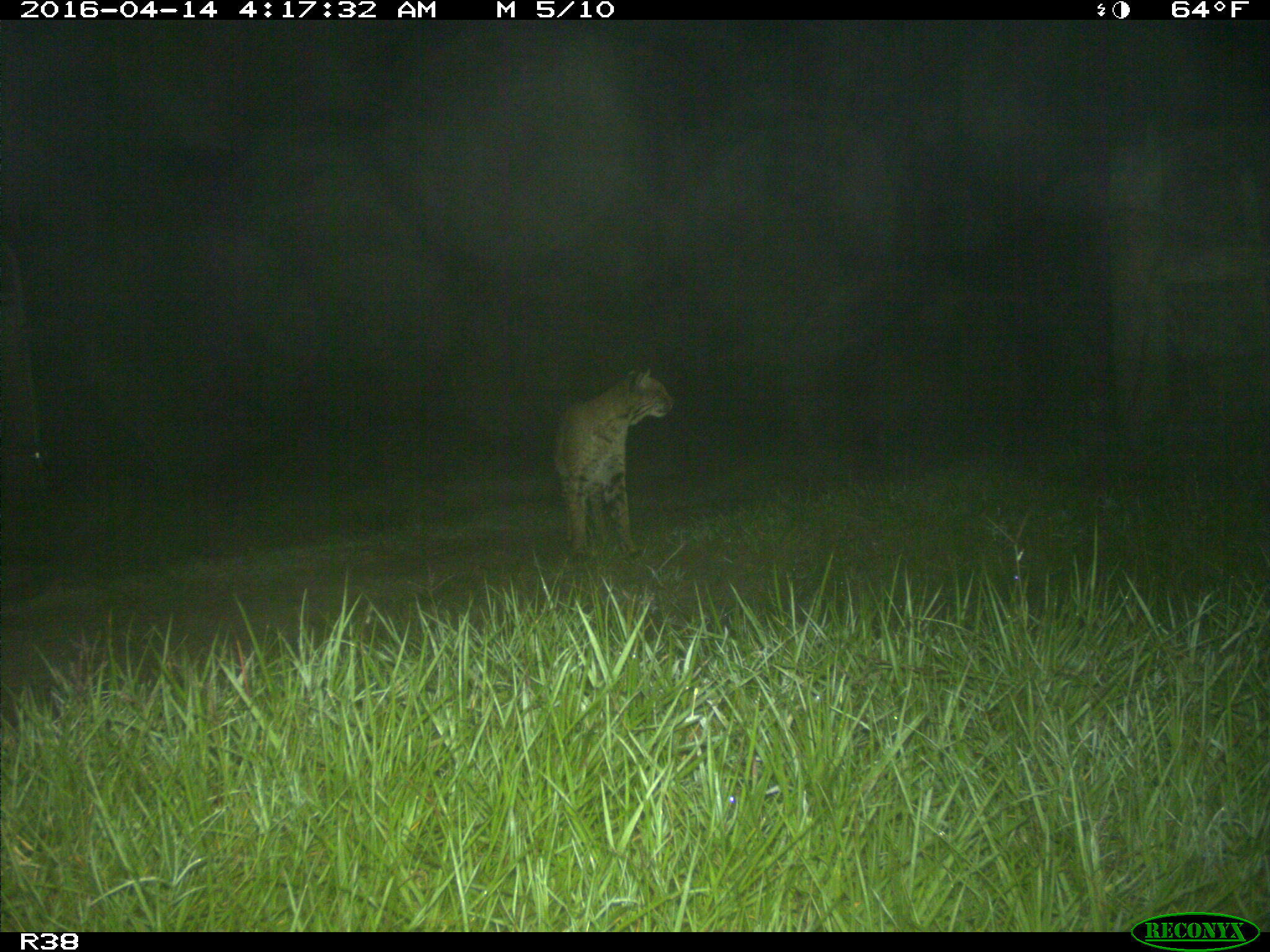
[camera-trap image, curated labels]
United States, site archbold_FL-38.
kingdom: Animalia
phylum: Chordata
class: Mammalia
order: Carnivora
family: Felidae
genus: Lynx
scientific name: Lynx rufus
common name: bobcat